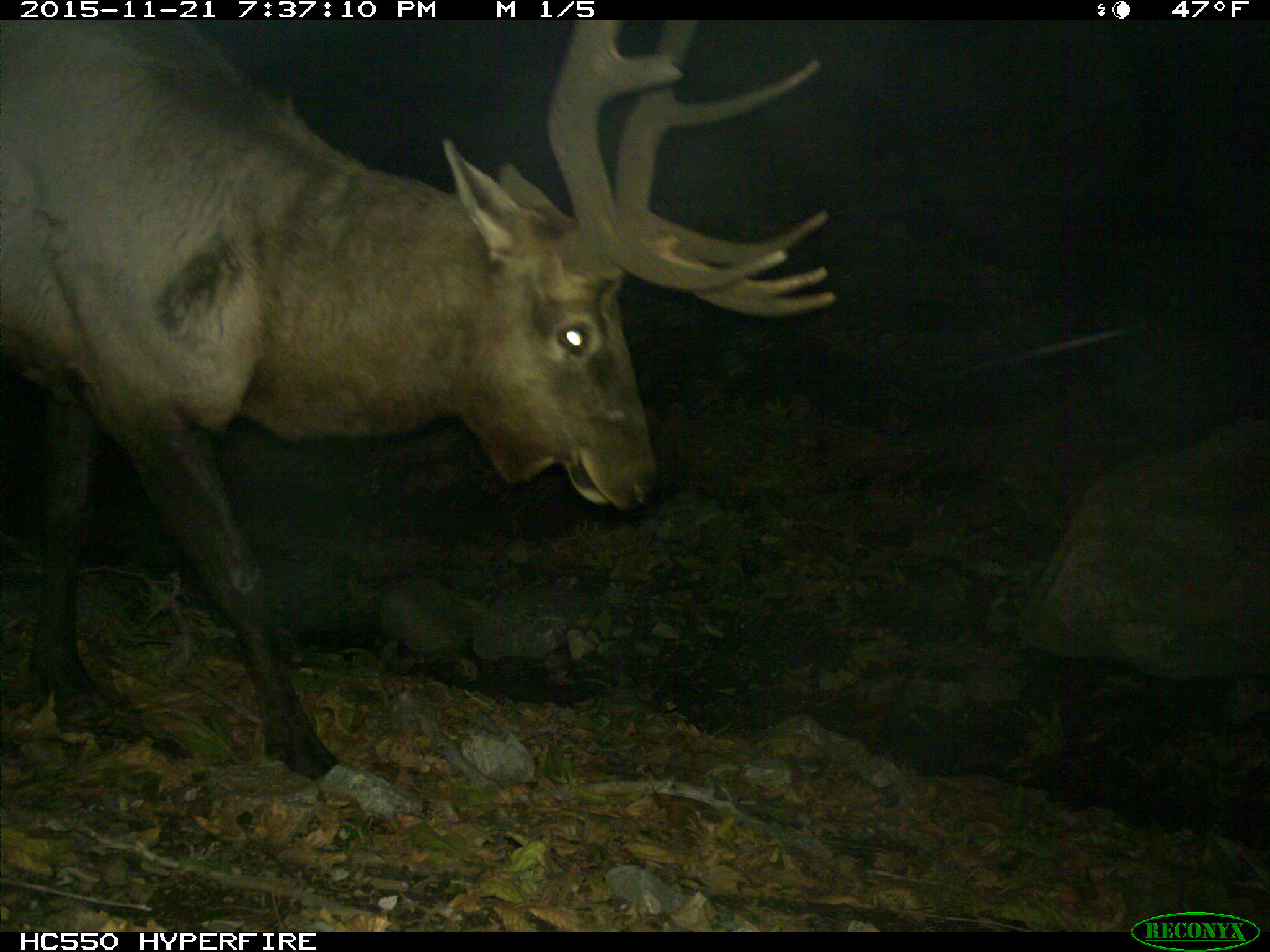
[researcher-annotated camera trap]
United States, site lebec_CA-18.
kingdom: Animalia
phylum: Chordata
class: Mammalia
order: Artiodactyla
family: Cervidae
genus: Cervus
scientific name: Cervus canadensis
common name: elk